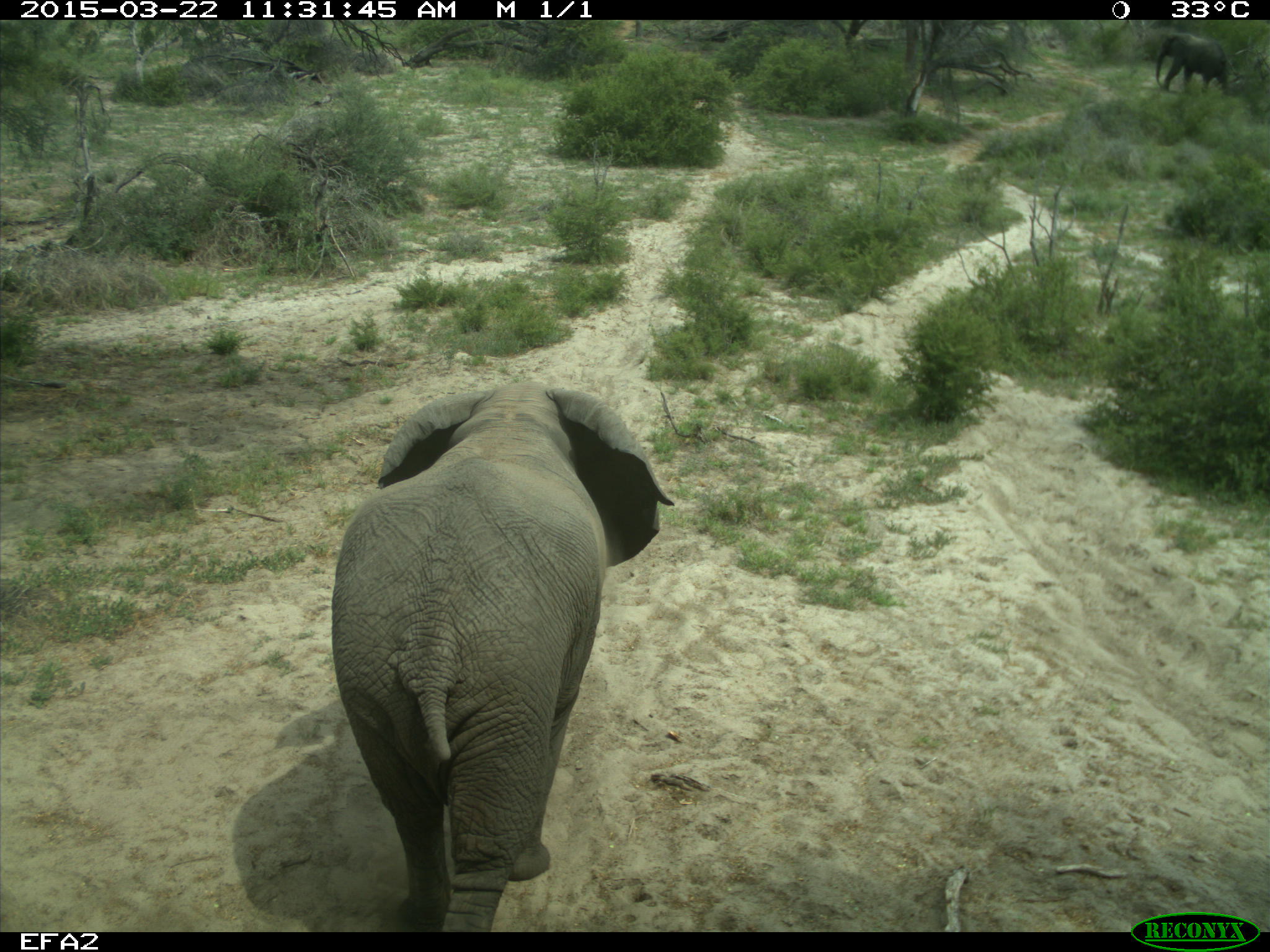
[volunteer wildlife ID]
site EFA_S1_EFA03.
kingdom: Animalia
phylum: Chordata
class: Mammalia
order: Proboscidea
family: Elephantidae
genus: Loxodonta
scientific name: Loxodonta africana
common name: african bush elephant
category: elephant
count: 1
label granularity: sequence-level